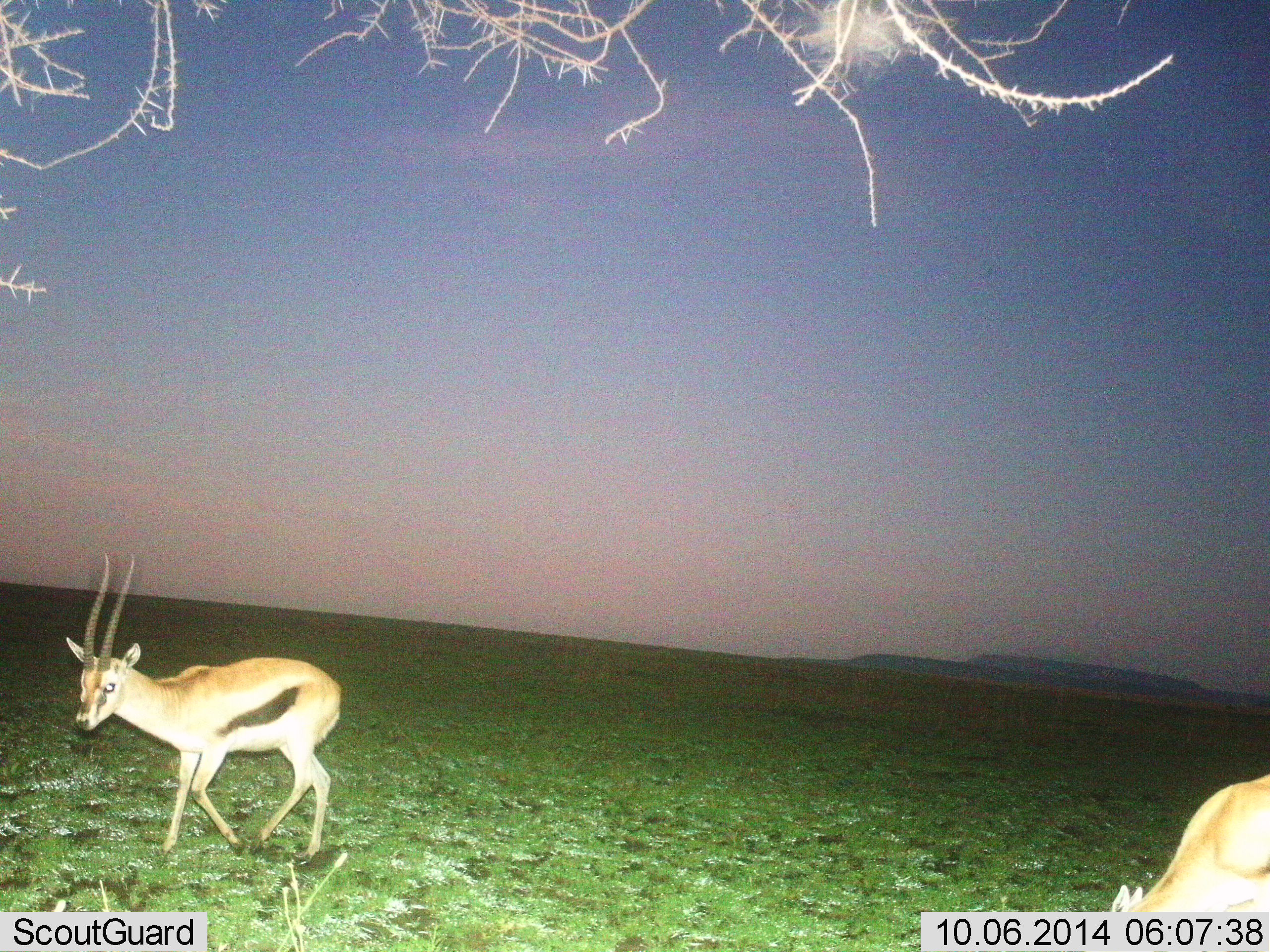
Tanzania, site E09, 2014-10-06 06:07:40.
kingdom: Animalia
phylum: Chordata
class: Mammalia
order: Artiodactyla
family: Bovidae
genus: Eudorcas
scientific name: Eudorcas thomsonii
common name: thomson's gazelle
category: gazellethomsons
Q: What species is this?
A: Gazellethomsons (thomson's gazelle) (Eudorcas thomsonii).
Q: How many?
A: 2.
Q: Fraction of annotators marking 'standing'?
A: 50%.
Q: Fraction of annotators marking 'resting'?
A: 0%.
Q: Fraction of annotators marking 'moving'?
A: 80%.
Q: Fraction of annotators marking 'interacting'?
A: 0%.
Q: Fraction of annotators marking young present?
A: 0%.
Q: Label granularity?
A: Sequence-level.